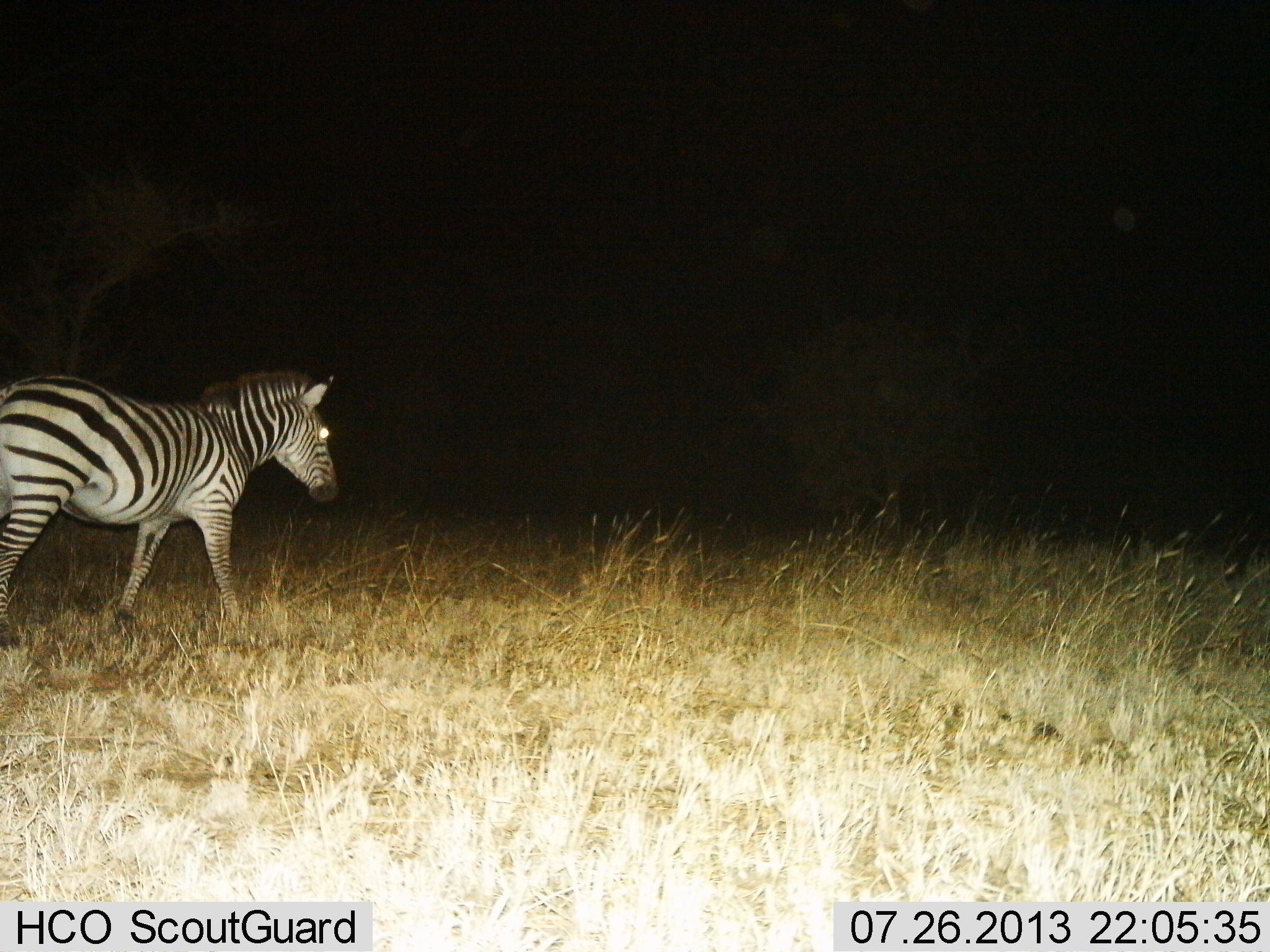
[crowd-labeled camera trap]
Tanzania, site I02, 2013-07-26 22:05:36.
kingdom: Animalia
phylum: Chordata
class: Mammalia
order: Perissodactyla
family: Equidae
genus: Equus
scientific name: Equus quagga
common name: plains zebra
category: zebra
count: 1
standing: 20%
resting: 0%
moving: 80%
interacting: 0%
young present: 0%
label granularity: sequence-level